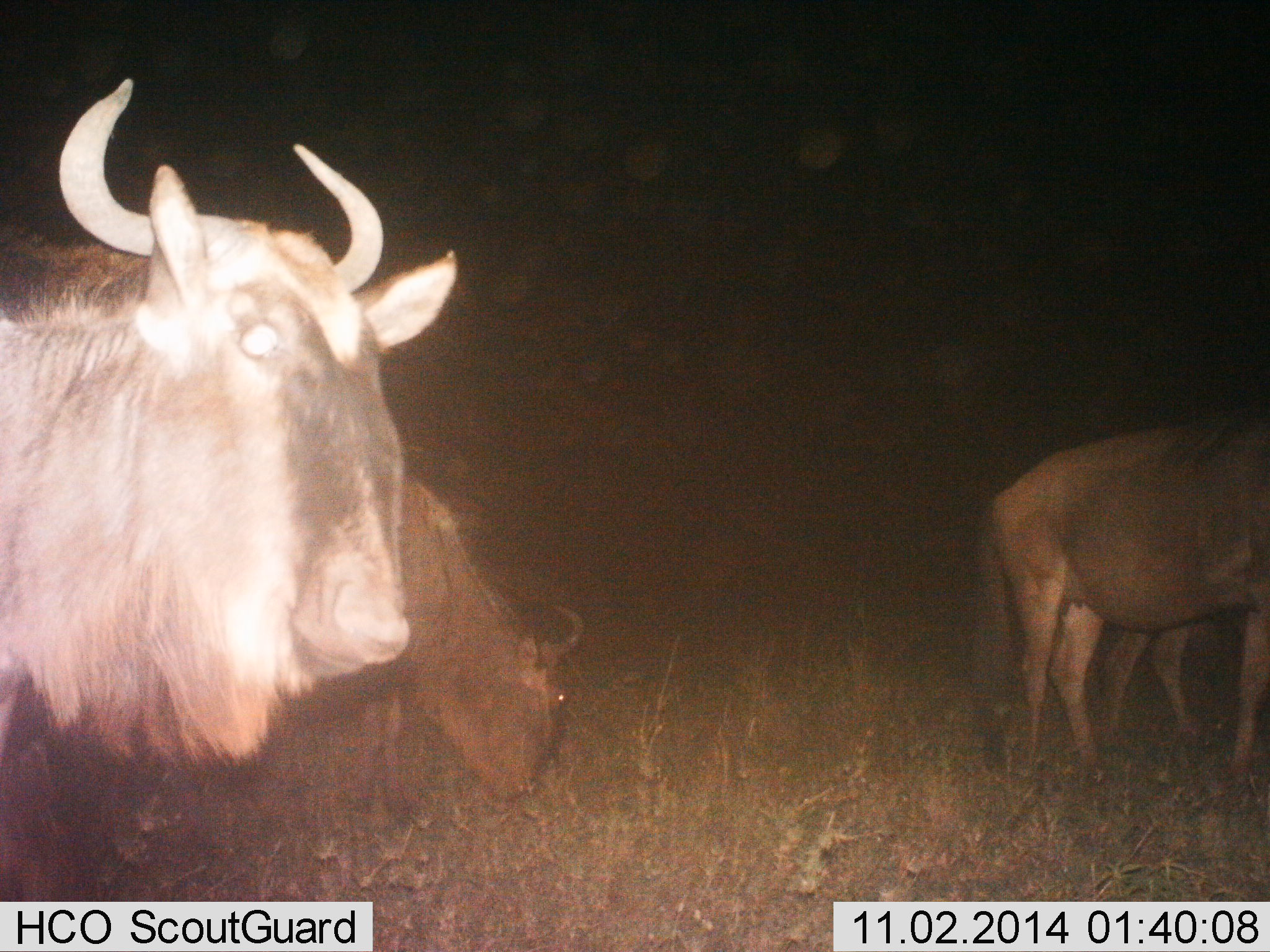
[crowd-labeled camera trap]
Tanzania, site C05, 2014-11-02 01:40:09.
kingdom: Animalia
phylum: Chordata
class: Mammalia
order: Artiodactyla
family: Bovidae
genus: Connochaetes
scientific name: Connochaetes taurinus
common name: blue wildebeest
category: wildebeest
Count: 4.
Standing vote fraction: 90%.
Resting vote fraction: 0%.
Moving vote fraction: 0%.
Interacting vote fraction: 0%.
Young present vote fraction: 0%.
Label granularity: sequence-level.